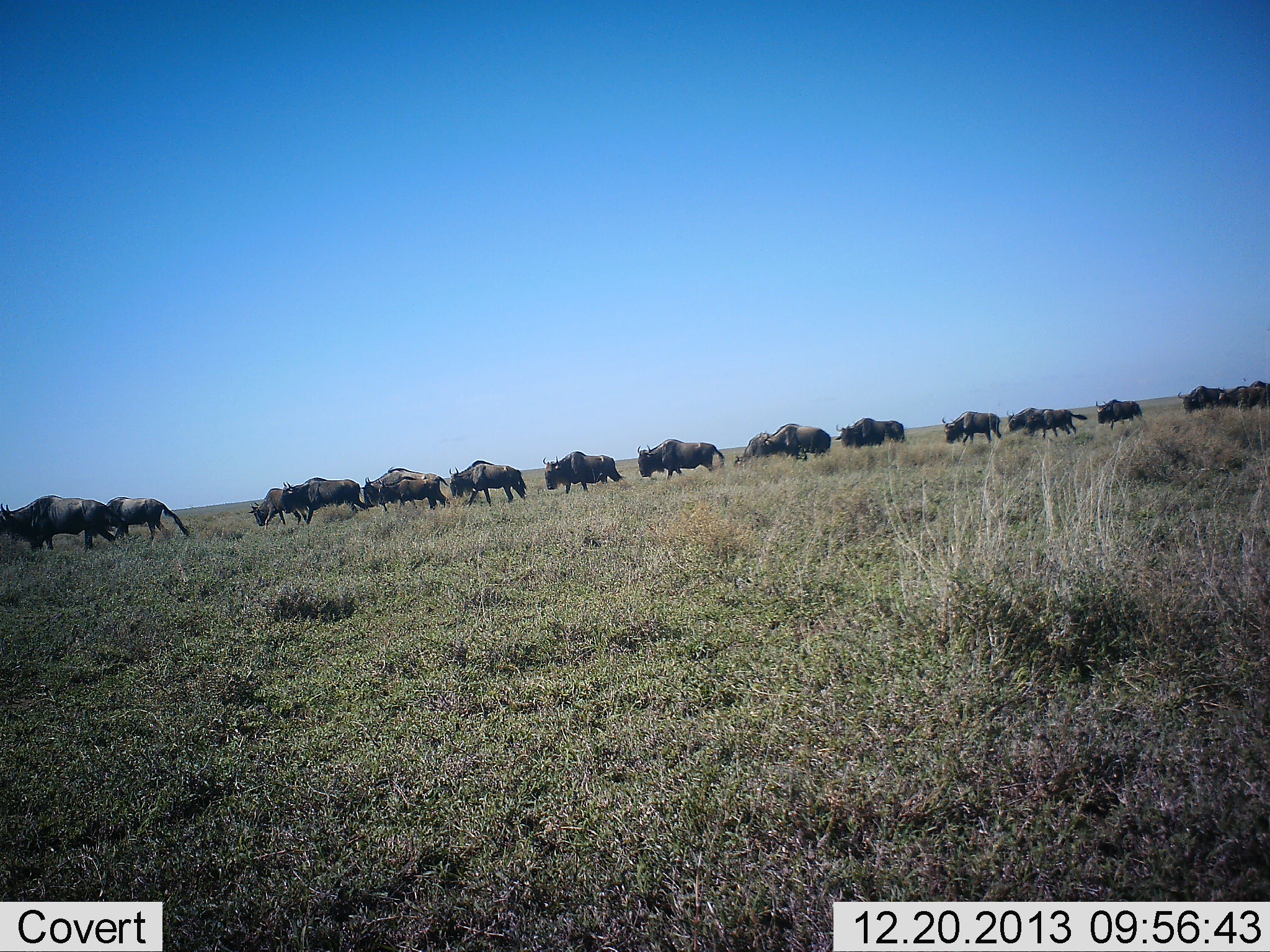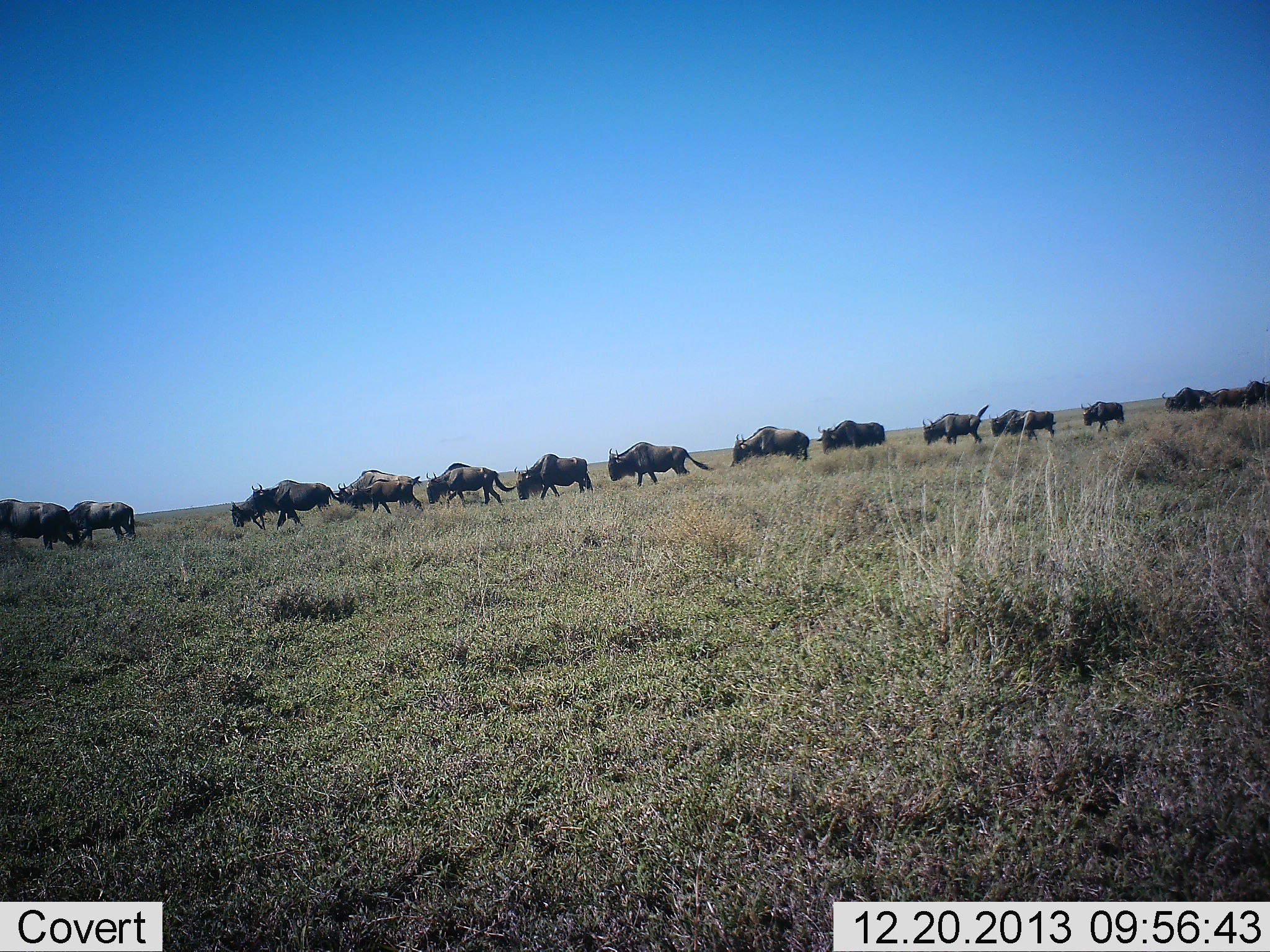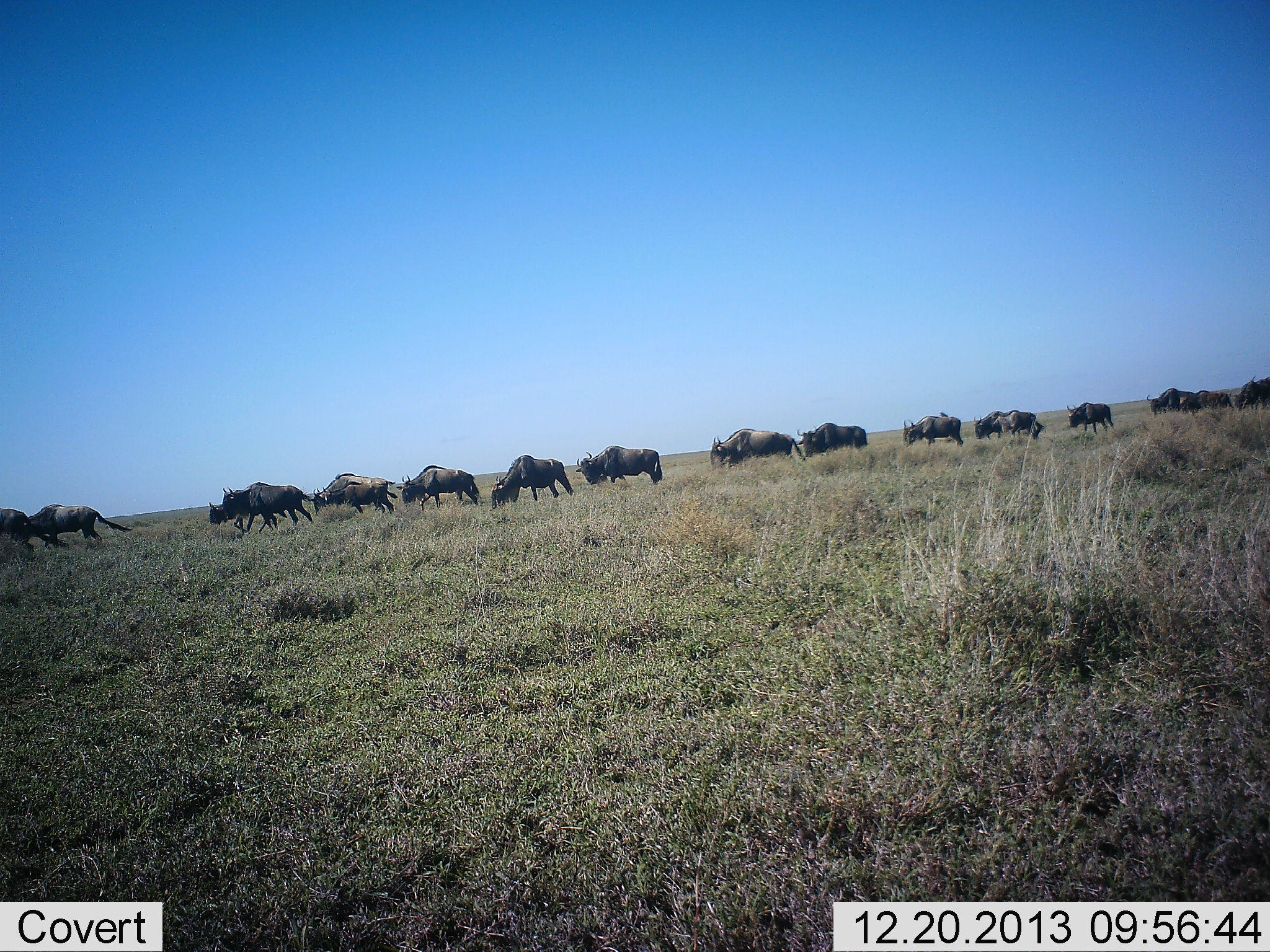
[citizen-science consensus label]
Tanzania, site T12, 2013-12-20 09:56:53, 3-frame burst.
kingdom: Animalia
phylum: Chordata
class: Mammalia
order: Artiodactyla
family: Bovidae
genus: Connochaetes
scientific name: Connochaetes taurinus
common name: blue wildebeest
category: wildebeest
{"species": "wildebeest (blue wildebeest) (Connochaetes taurinus)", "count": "11-50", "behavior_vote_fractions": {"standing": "0%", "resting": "0%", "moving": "100%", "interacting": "0%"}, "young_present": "0%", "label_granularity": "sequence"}